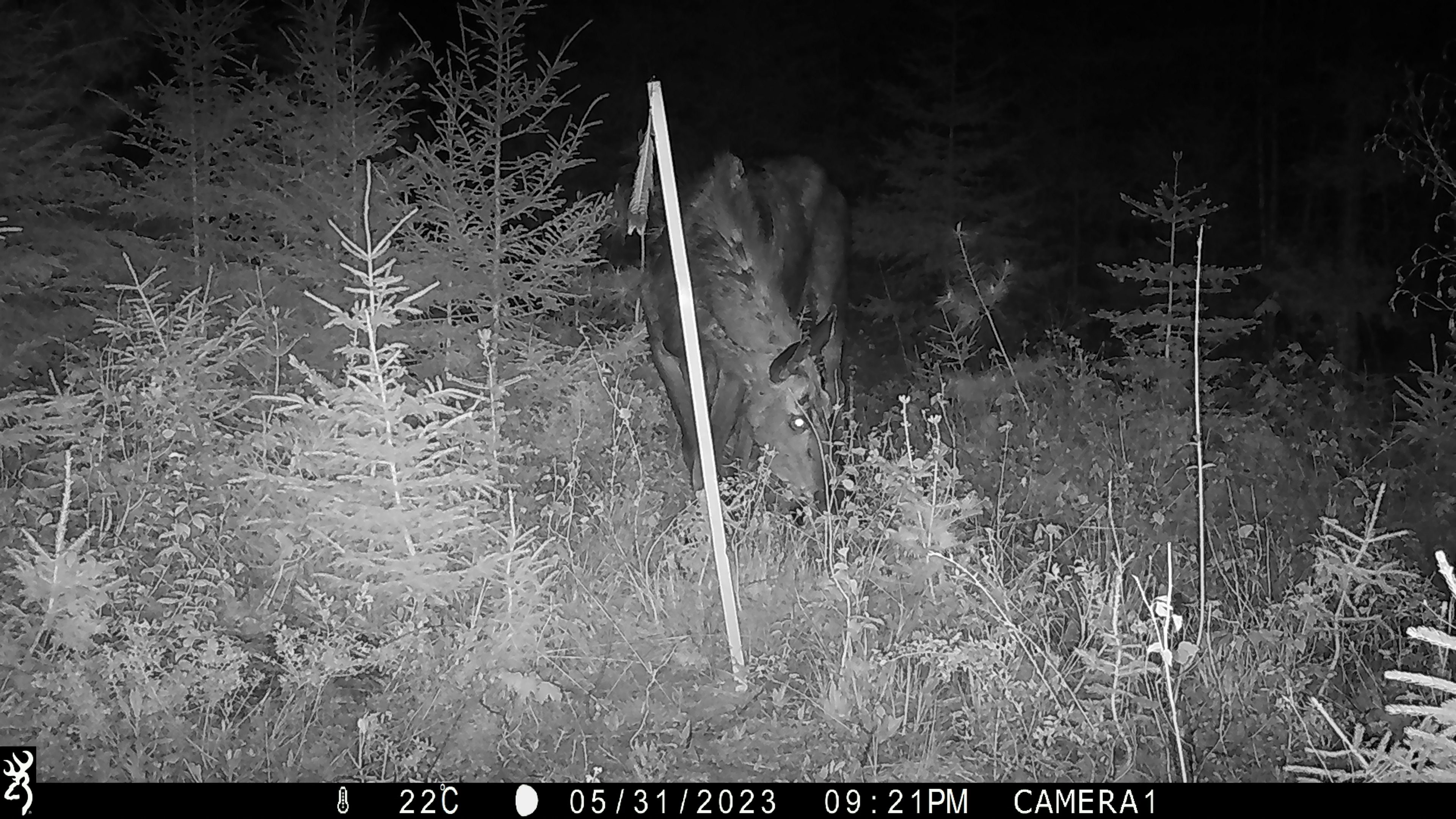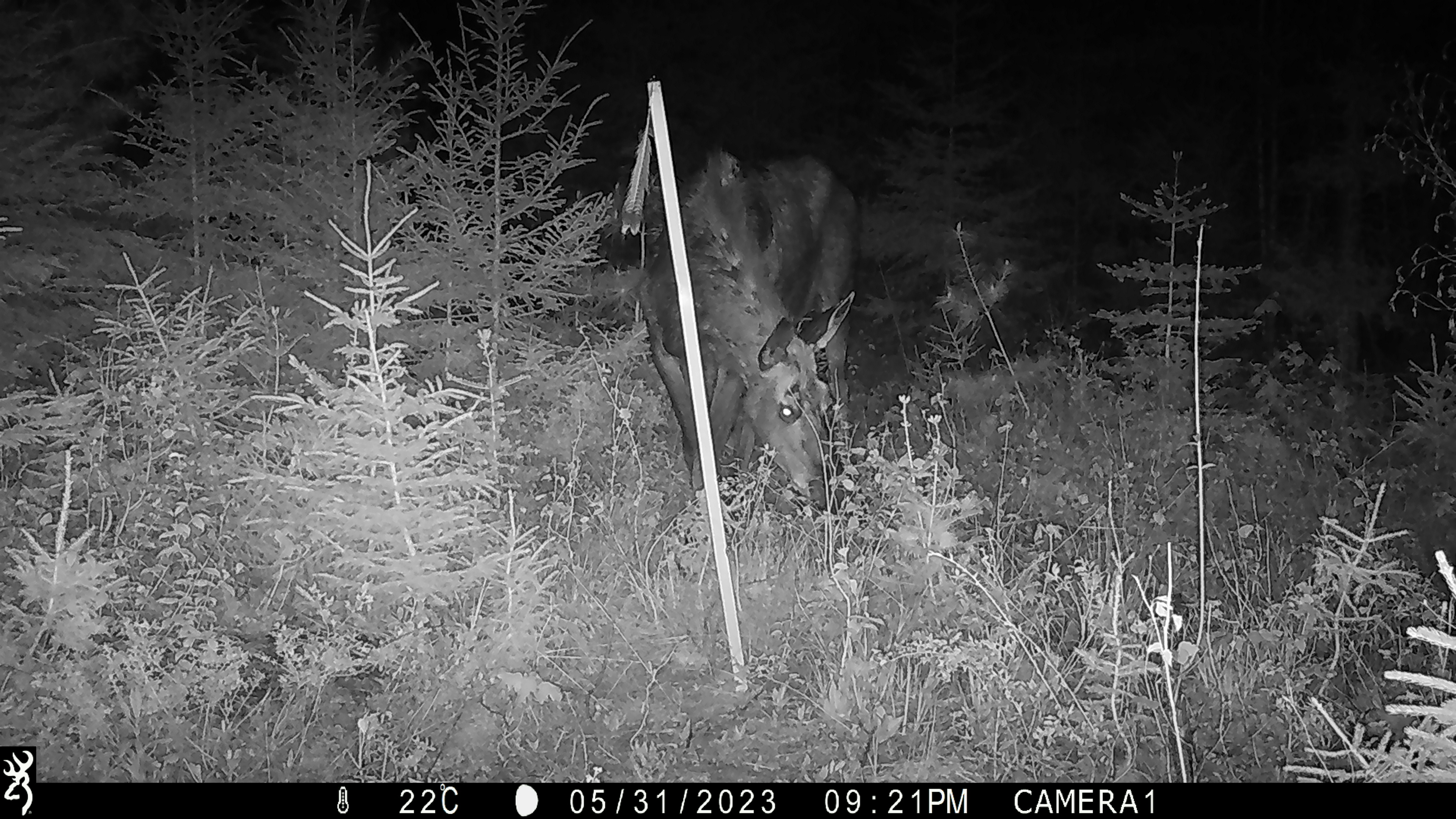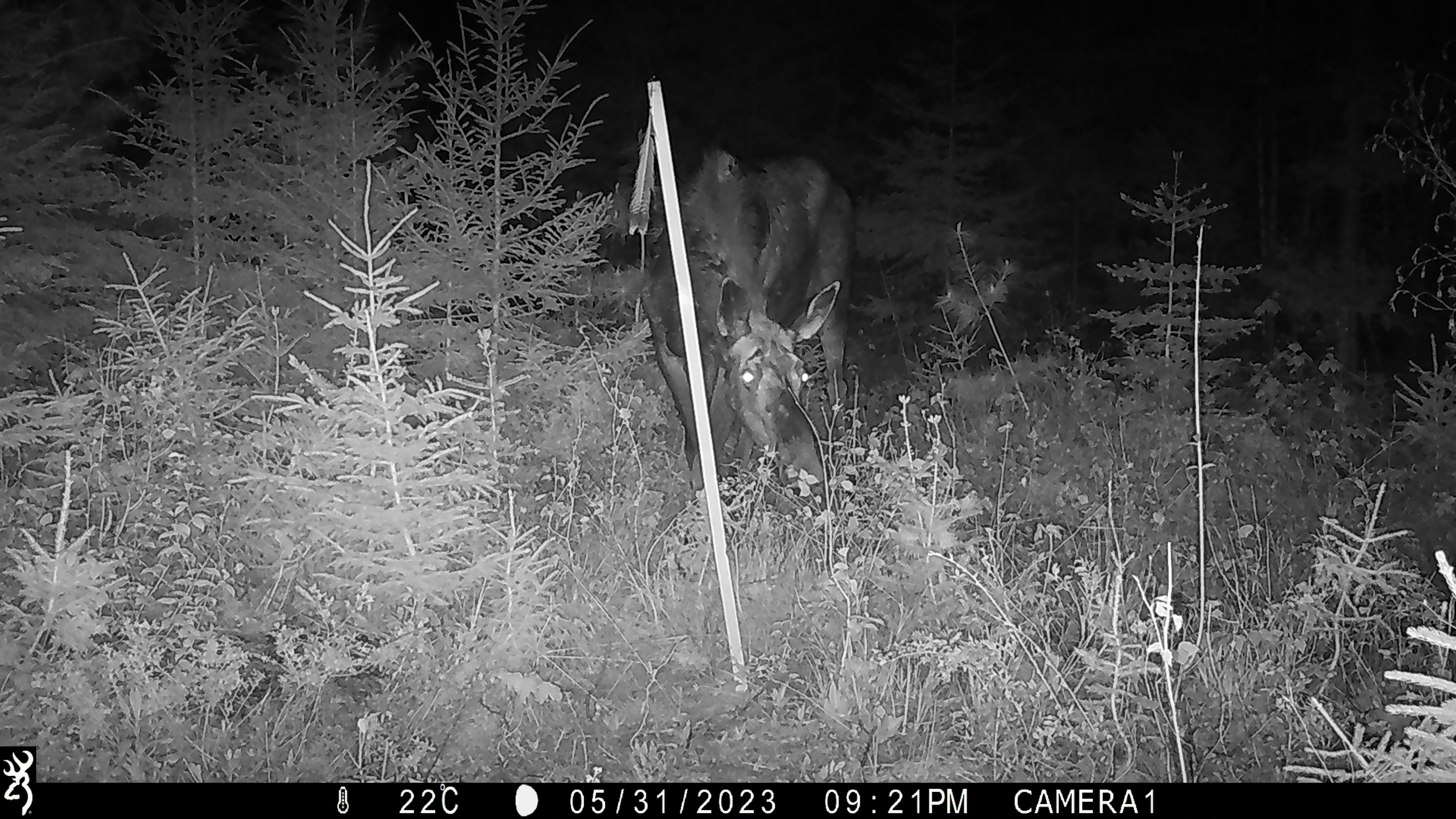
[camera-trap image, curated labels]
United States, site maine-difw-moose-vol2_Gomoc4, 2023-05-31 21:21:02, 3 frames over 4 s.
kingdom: Animalia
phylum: Chordata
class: Mammalia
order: Artiodactyla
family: Cervidae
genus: Alces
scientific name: Alces alces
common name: moose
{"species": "moose (Alces alces)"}